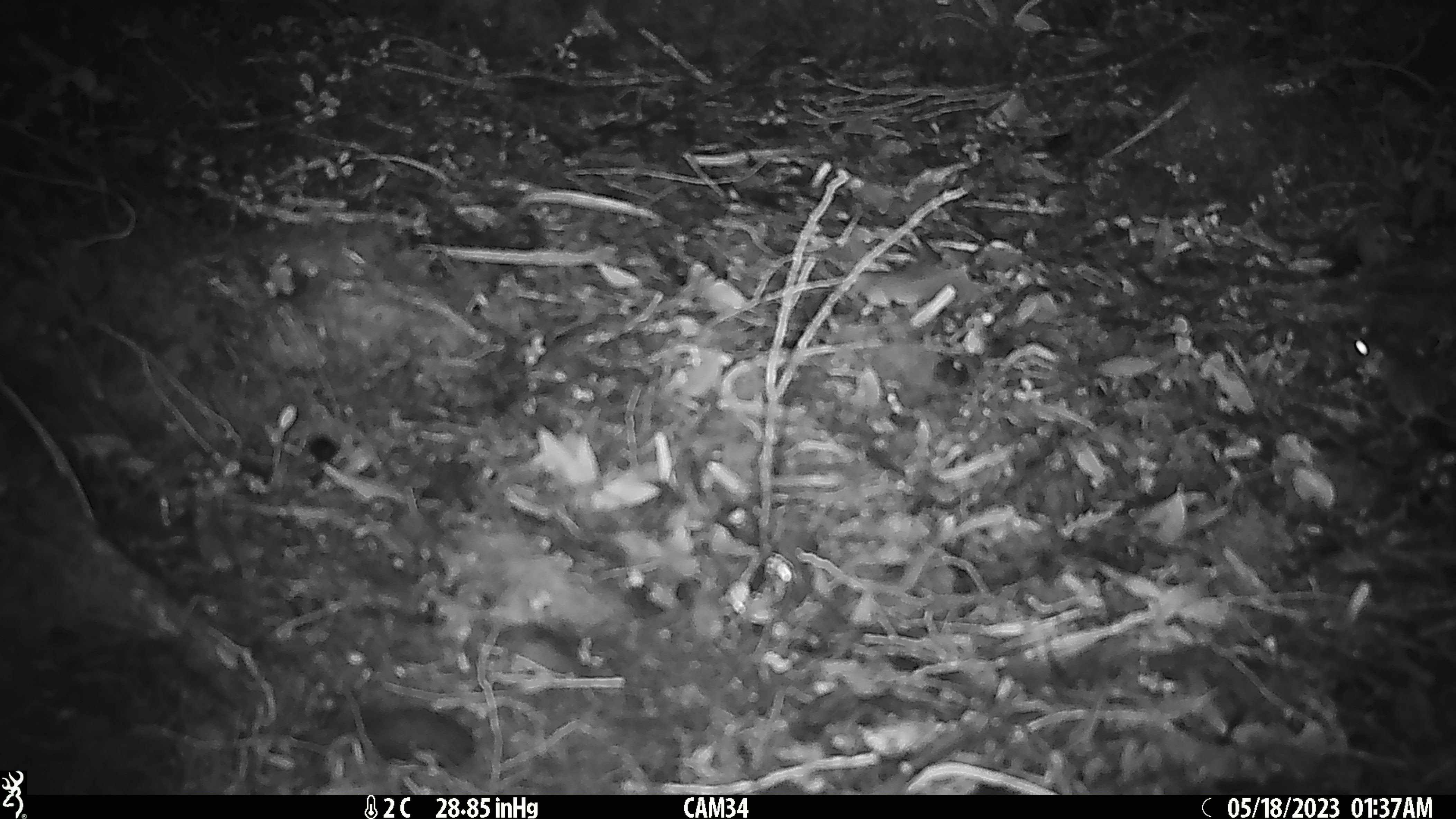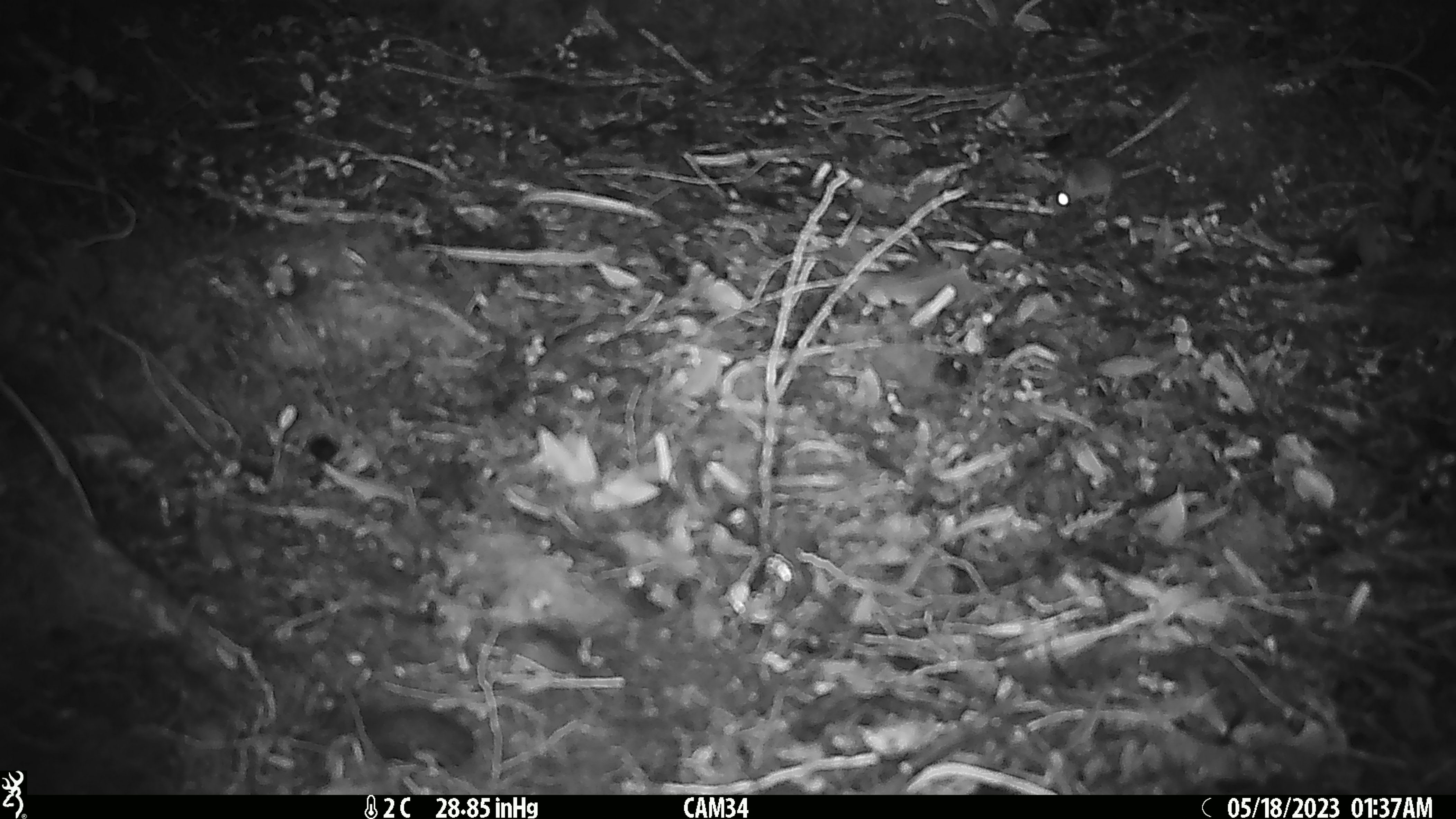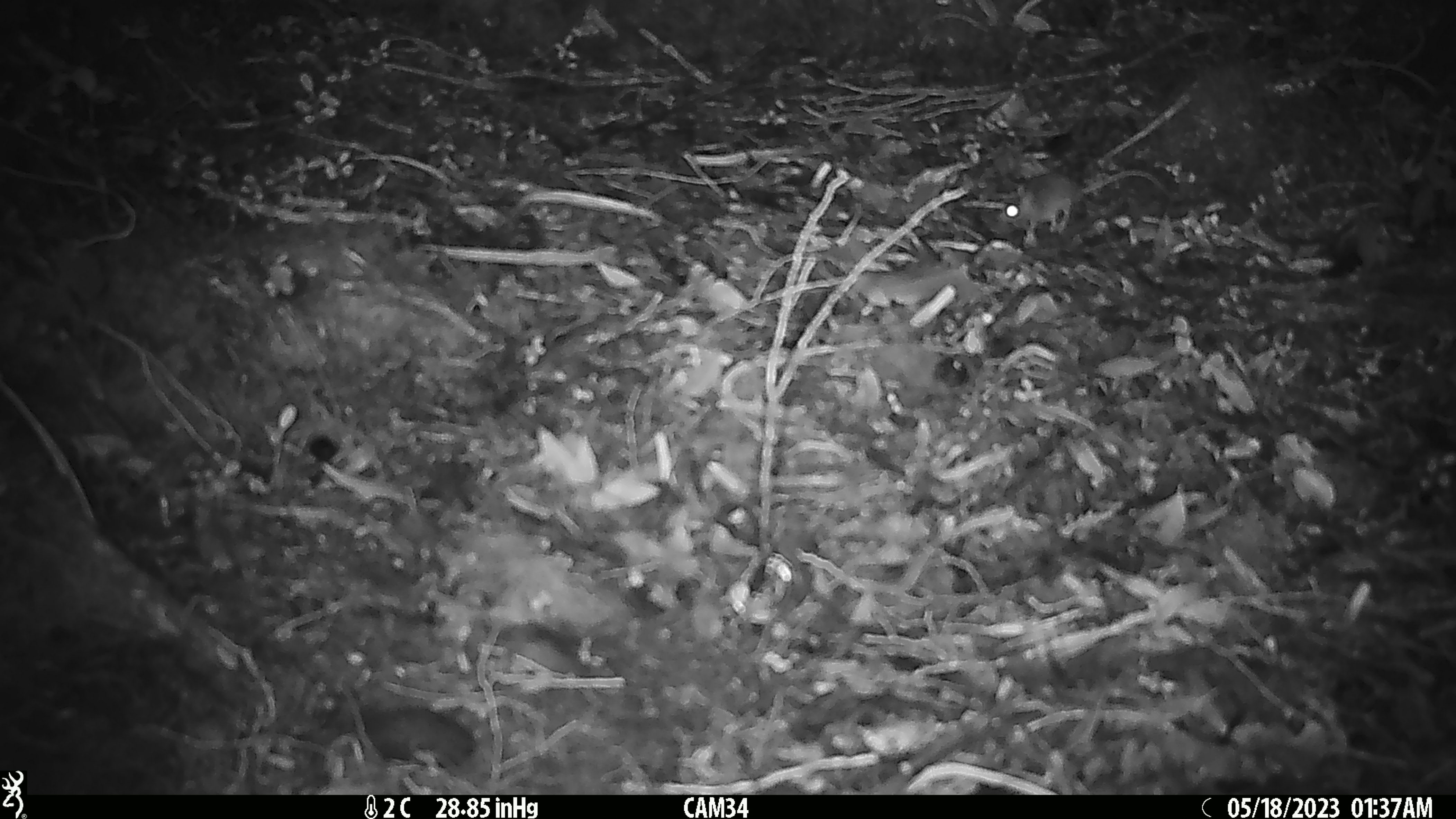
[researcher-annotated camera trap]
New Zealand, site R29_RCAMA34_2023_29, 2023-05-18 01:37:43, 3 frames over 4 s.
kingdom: Animalia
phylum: Chordata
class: Mammalia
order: Rodentia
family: Muridae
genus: Mus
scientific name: Mus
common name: mouse